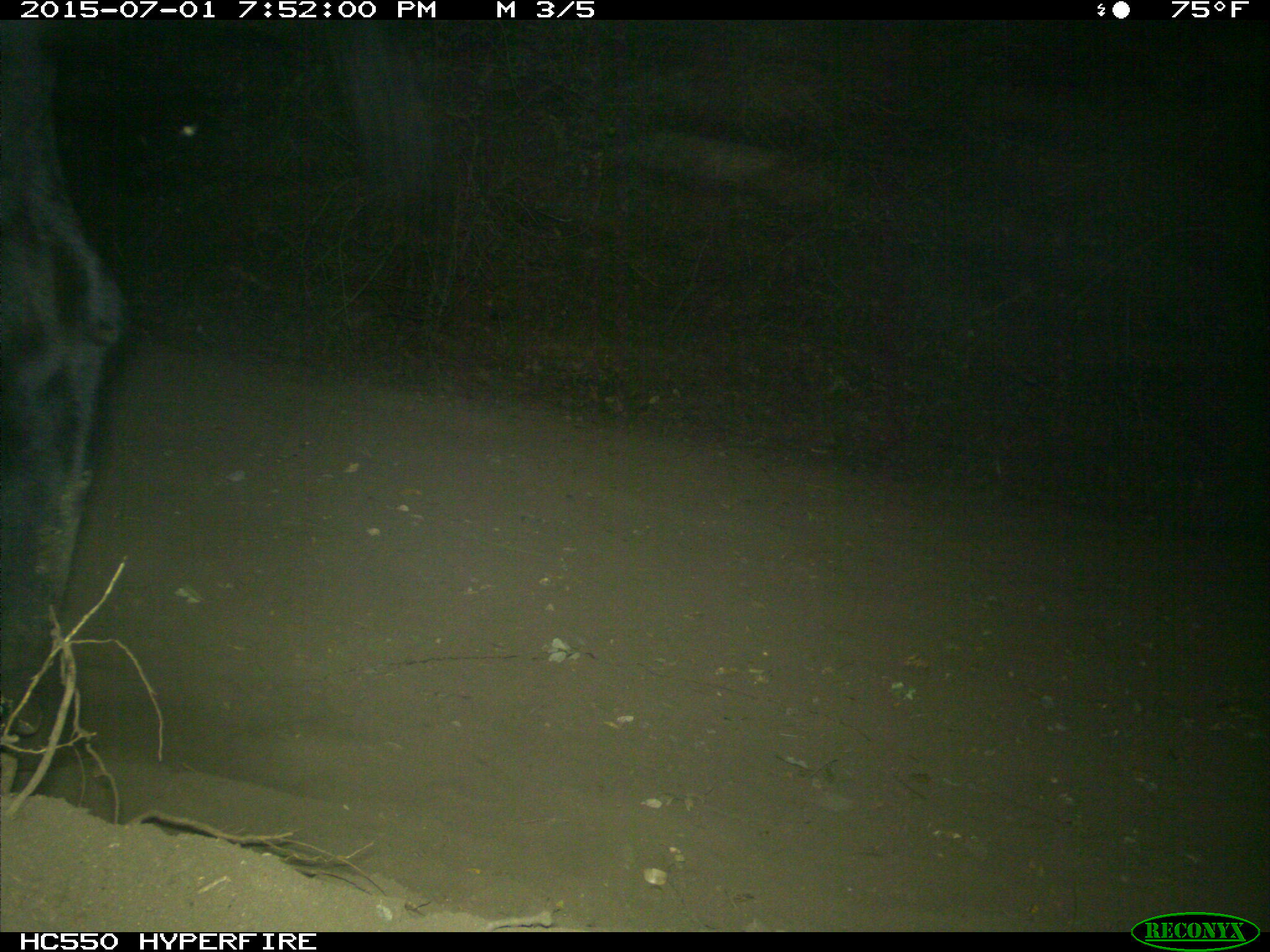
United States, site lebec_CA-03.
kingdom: Animalia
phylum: Chordata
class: Mammalia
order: Artiodactyla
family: Bovidae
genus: Bos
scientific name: Bos taurus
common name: domestic cow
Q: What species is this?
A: Bos taurus (domestic cow).